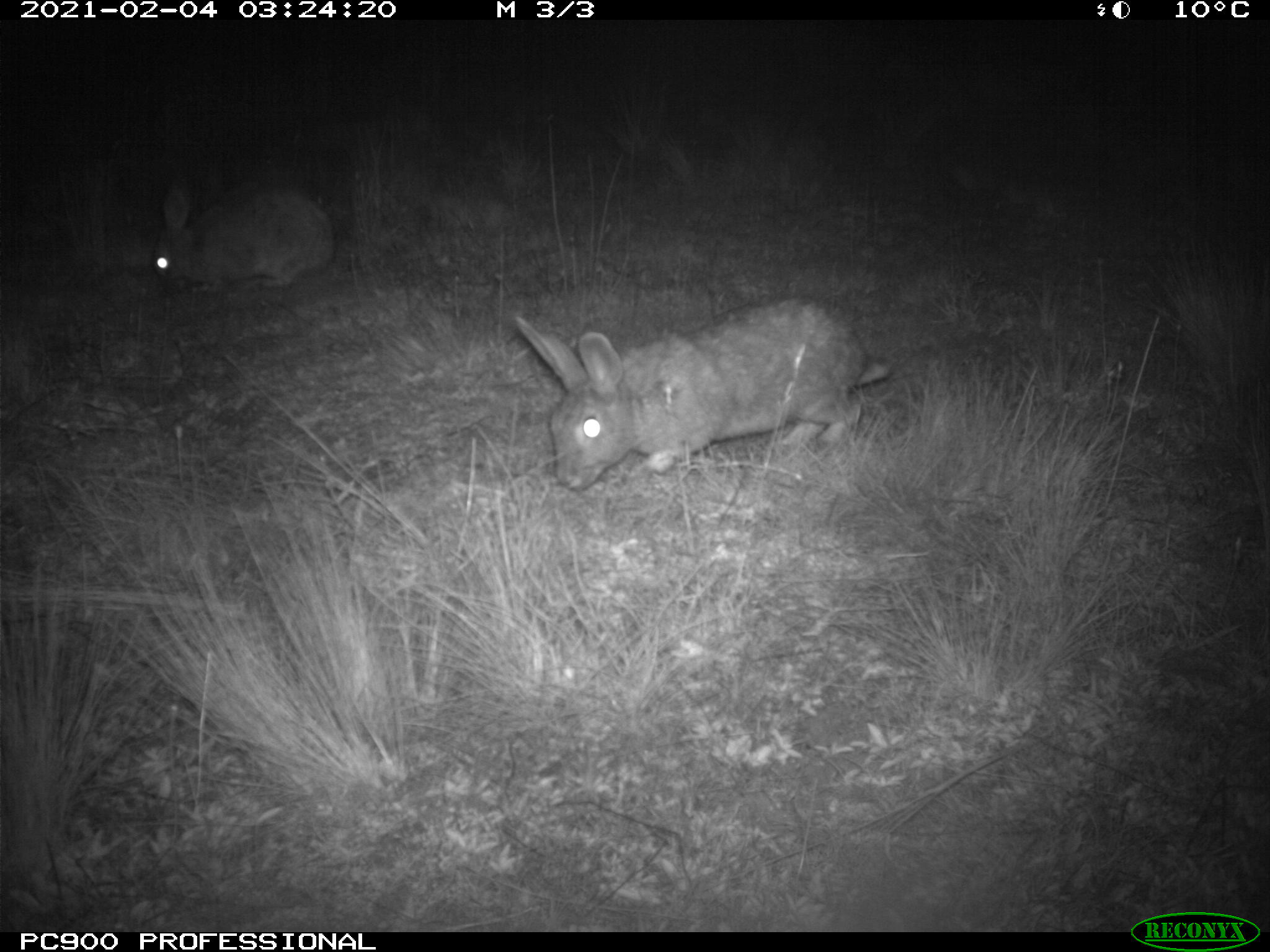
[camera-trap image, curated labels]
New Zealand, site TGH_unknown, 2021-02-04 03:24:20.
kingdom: Animalia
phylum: Chordata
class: Mammalia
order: Lagomorpha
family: Leporidae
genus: Oryctolagus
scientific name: Oryctolagus cuniculus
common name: european rabbit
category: rabbit